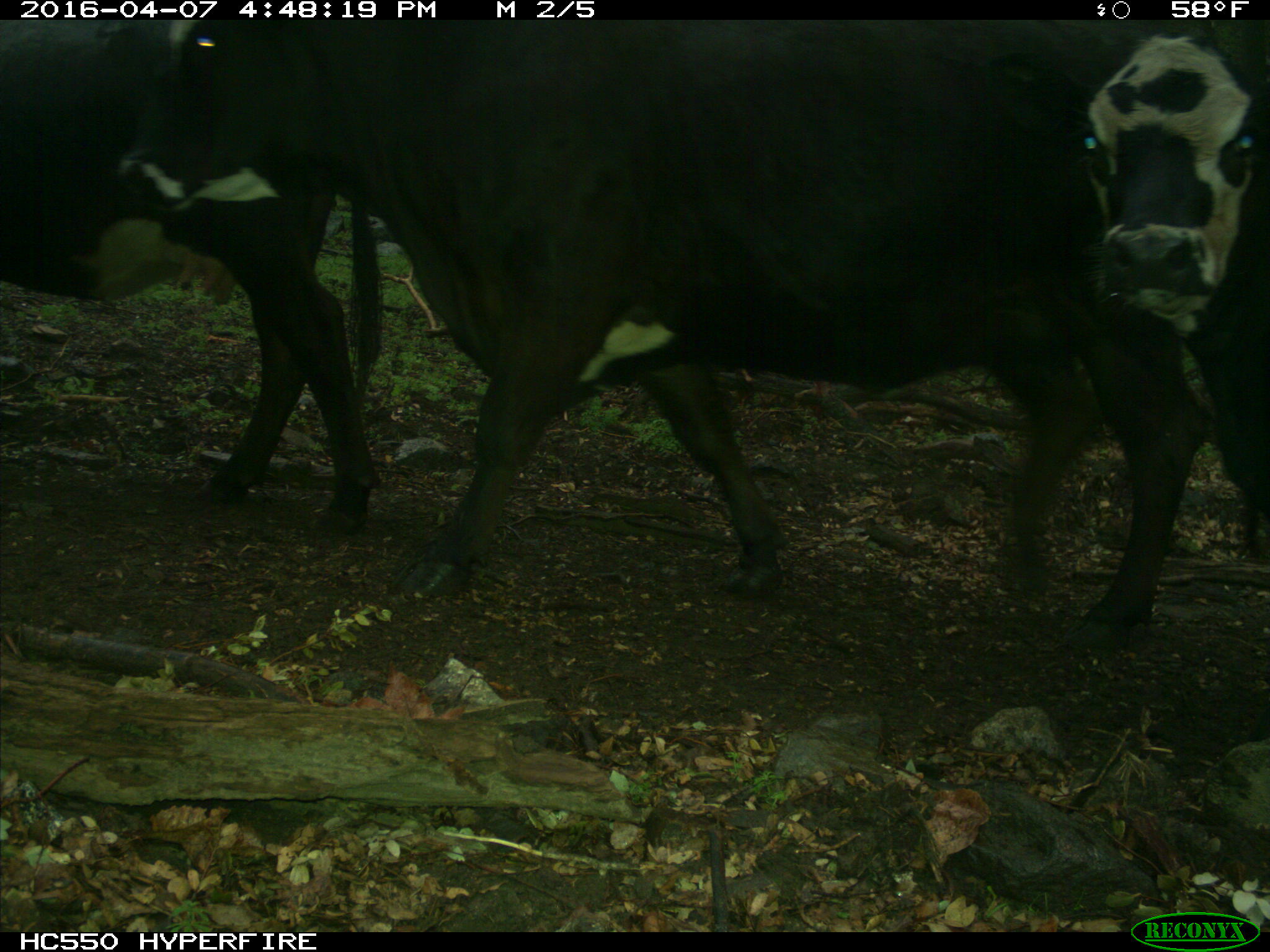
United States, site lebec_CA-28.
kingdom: Animalia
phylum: Chordata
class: Mammalia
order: Artiodactyla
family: Bovidae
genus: Bos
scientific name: Bos taurus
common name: domestic cow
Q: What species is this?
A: Bos taurus (domestic cow).